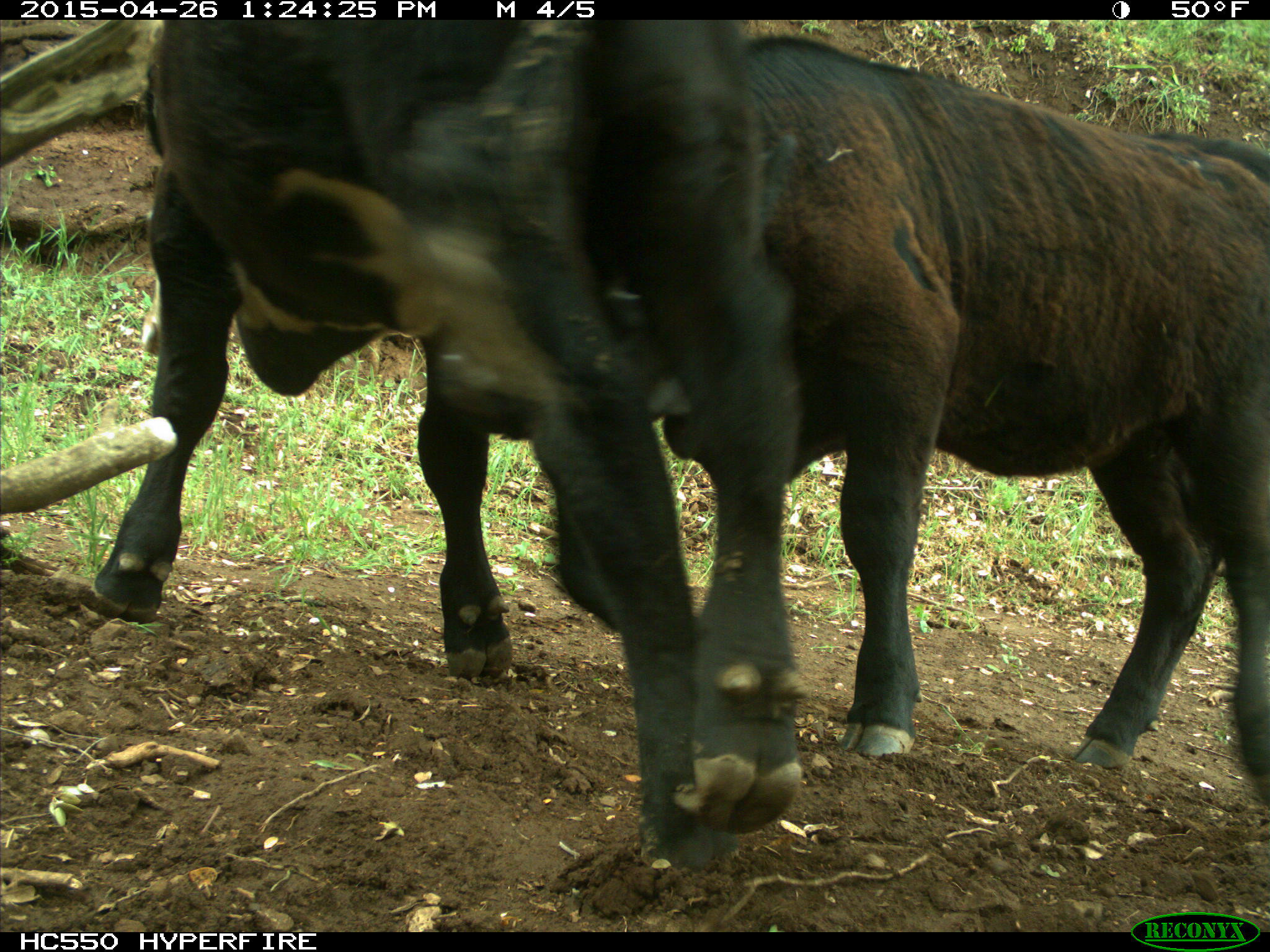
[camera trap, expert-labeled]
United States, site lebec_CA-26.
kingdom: Animalia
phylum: Chordata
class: Mammalia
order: Artiodactyla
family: Bovidae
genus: Bos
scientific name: Bos taurus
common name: domestic cow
Bos taurus (domestic cow).